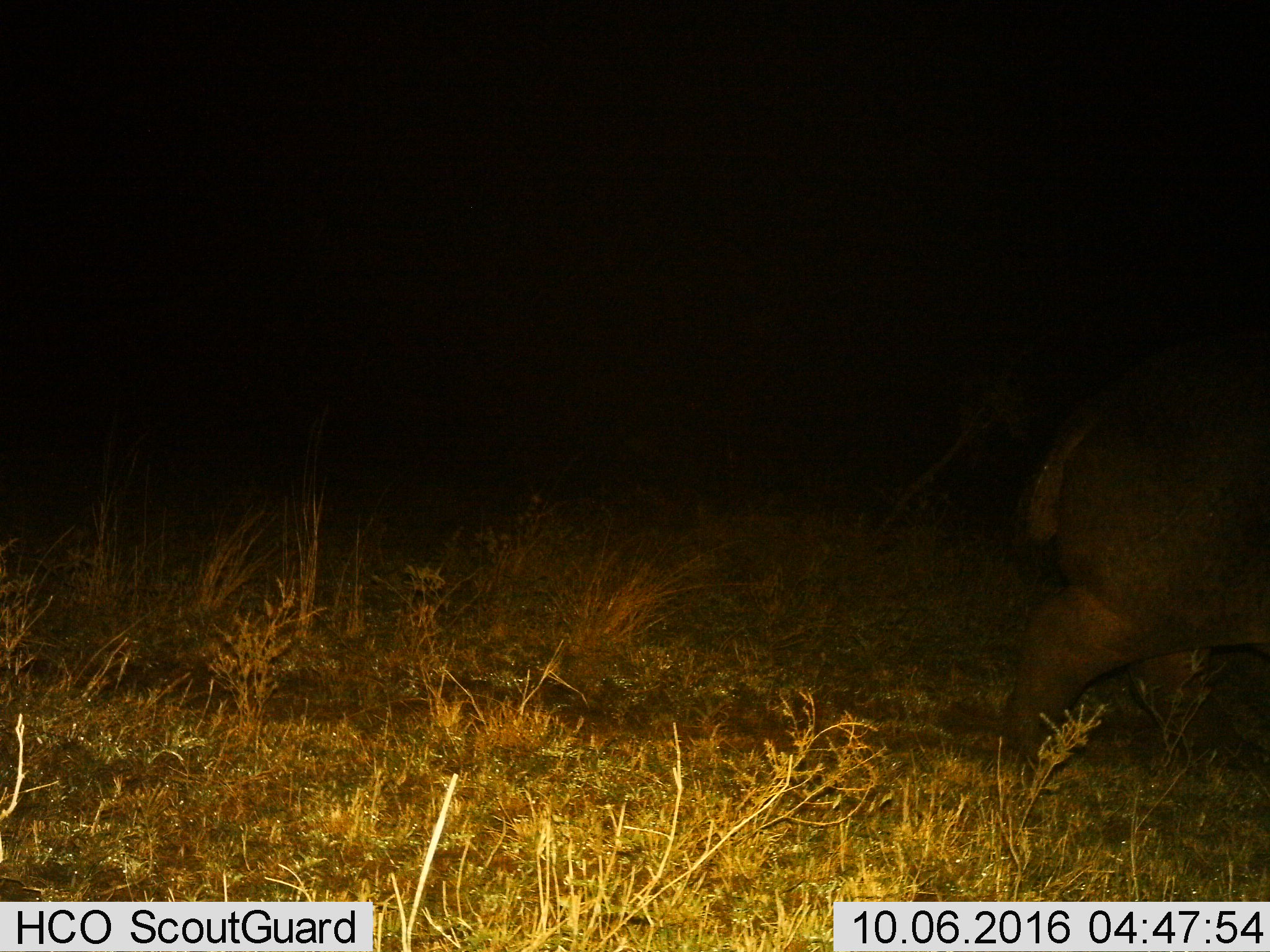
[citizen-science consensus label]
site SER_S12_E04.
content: unidentified animal